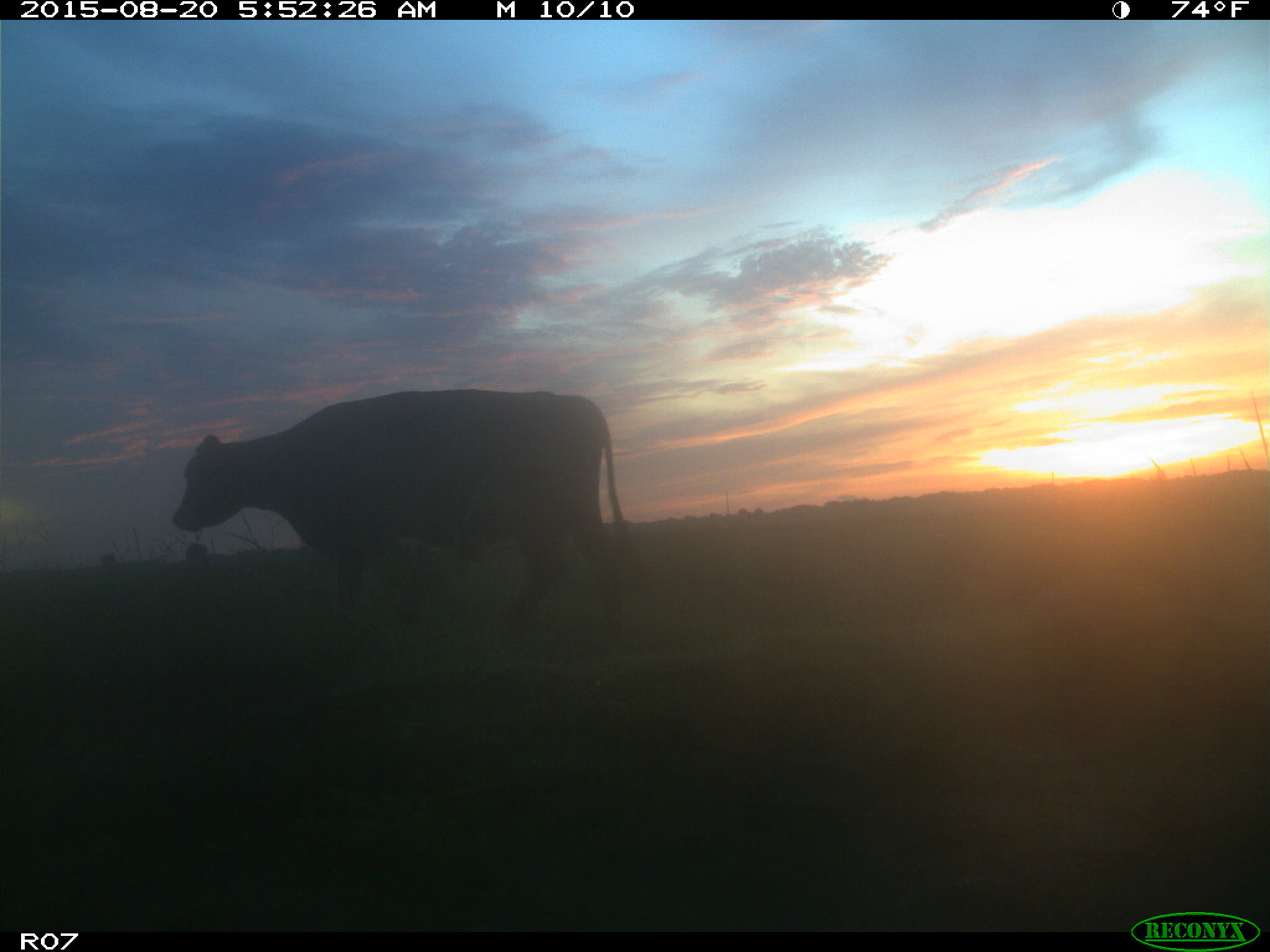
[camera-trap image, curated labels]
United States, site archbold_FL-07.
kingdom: Animalia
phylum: Chordata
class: Mammalia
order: Artiodactyla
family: Bovidae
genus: Bos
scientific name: Bos taurus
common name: domestic cow